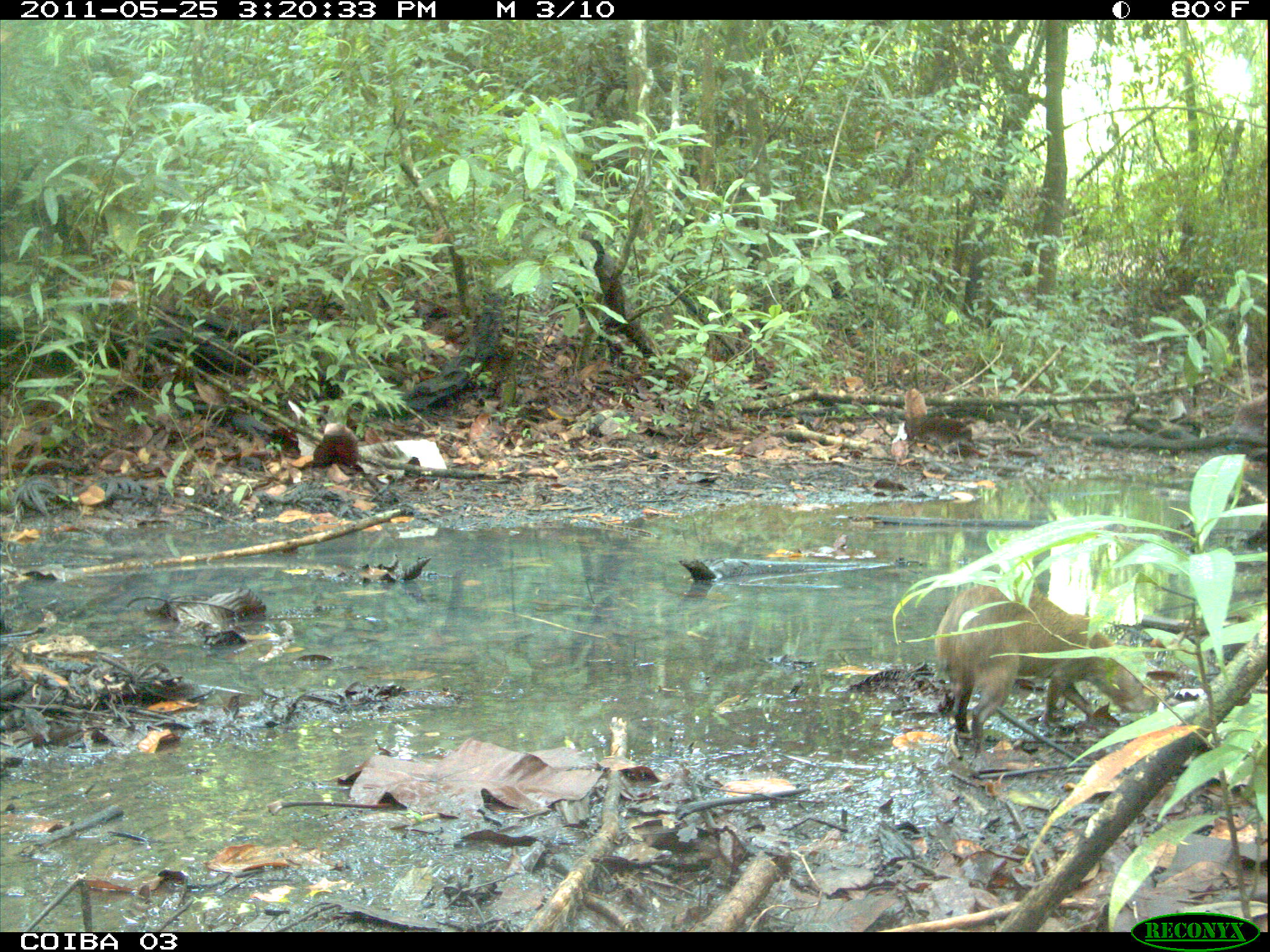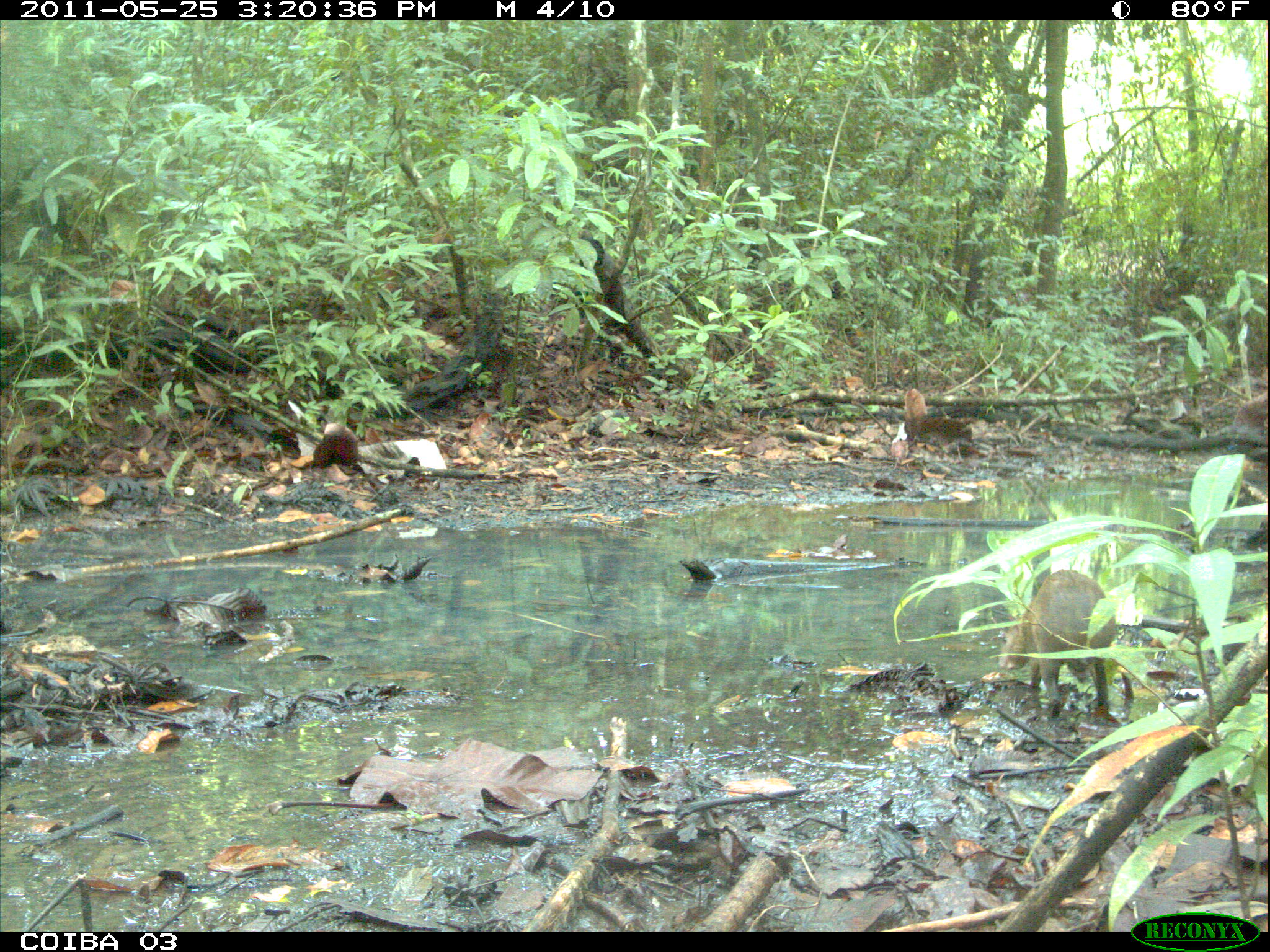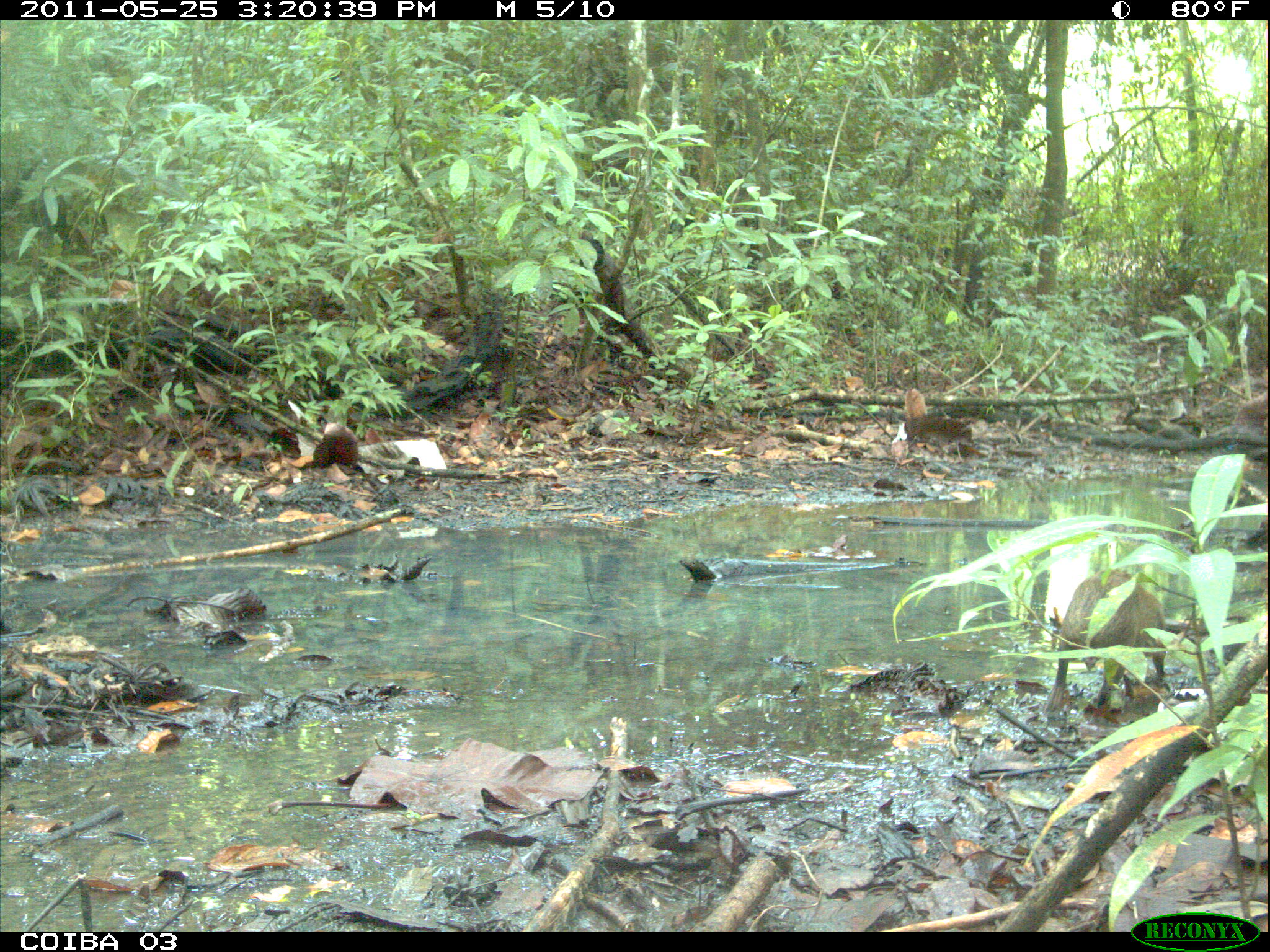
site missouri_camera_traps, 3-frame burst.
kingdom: Animalia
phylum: Chordata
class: Mammalia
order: Rodentia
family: Dasyproctidae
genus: Dasyprocta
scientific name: Dasyprocta coibae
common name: coiban agouti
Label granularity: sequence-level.